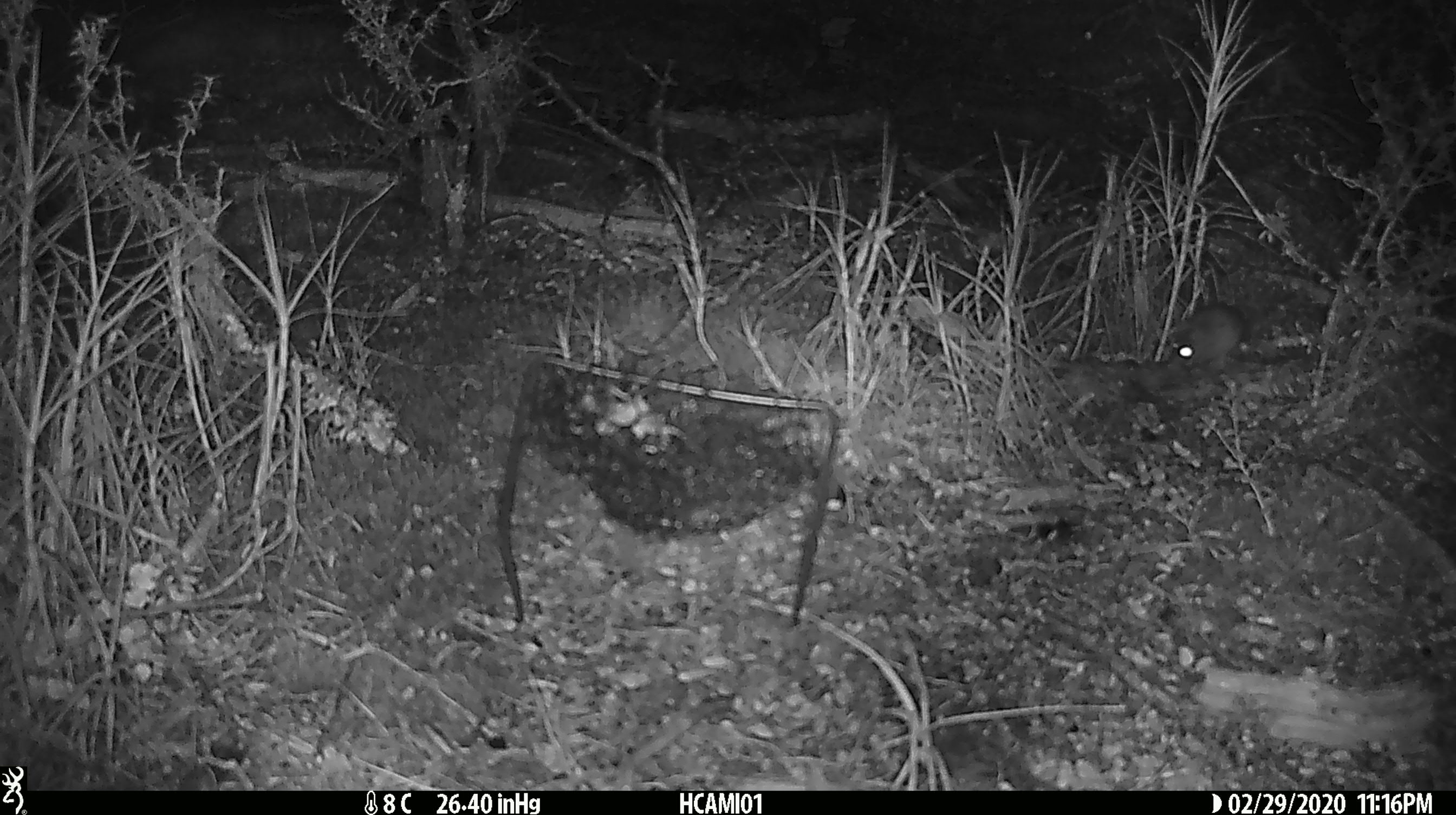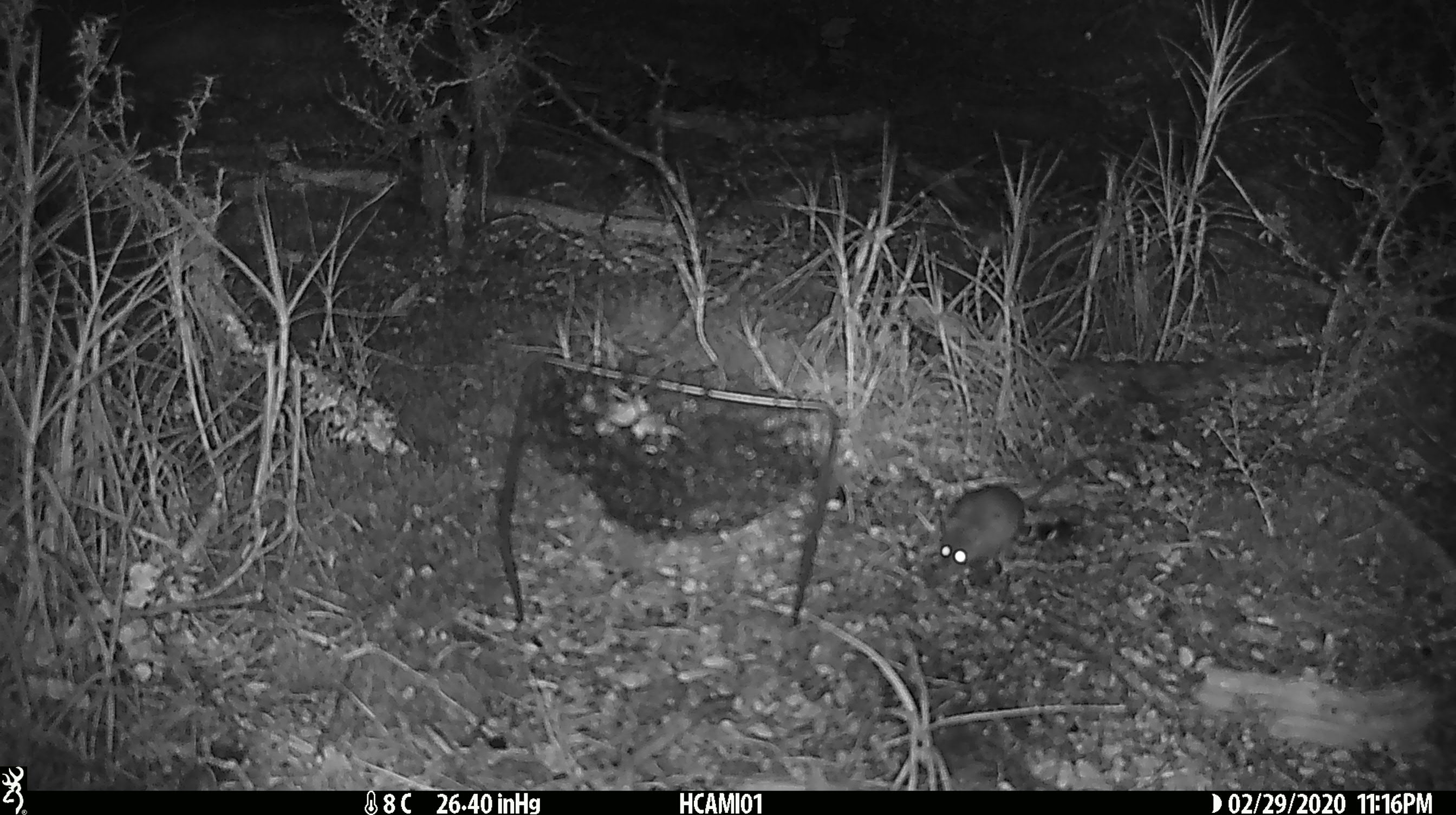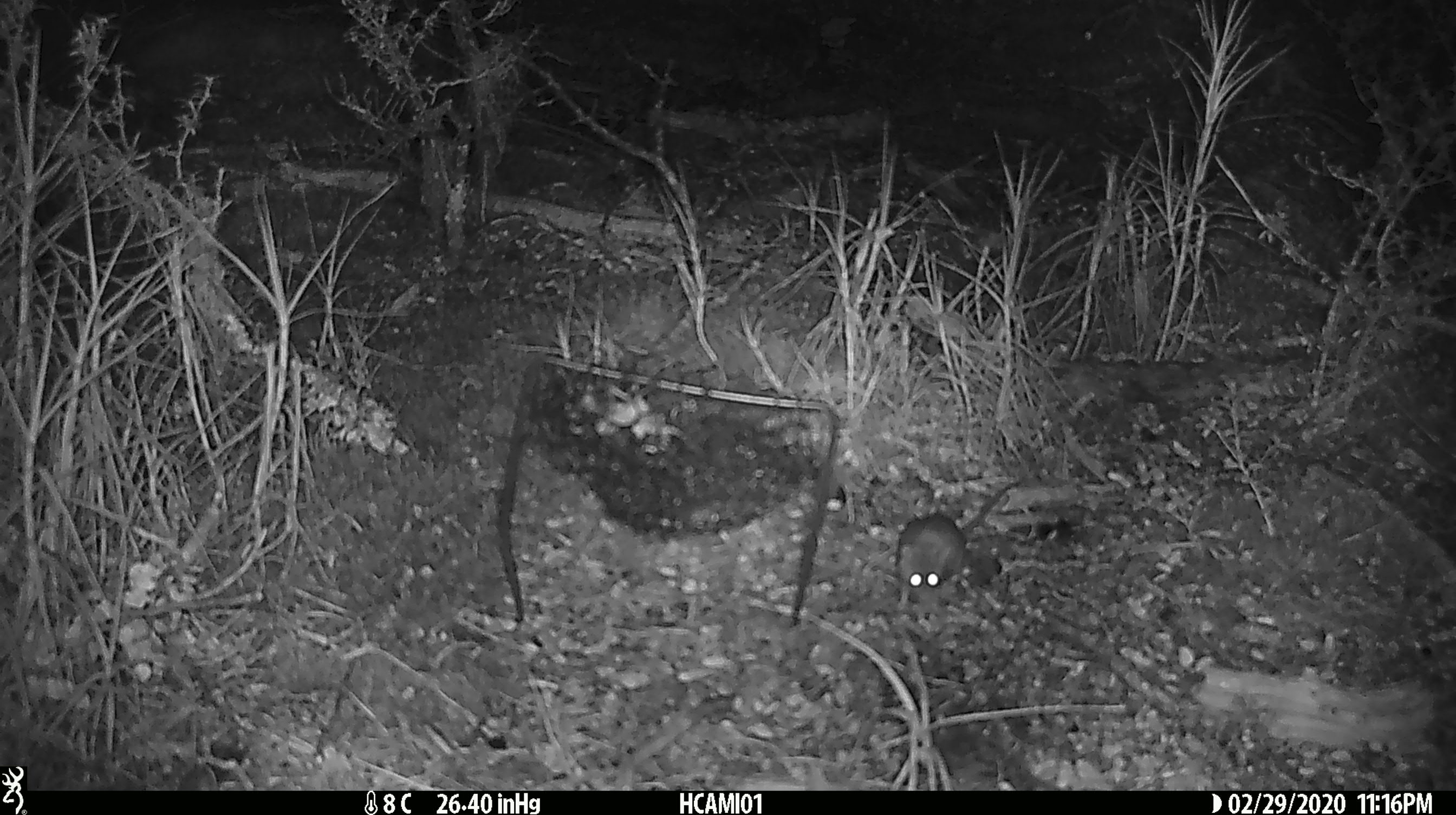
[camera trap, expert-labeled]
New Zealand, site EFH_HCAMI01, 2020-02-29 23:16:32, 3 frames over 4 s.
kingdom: Animalia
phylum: Chordata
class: Mammalia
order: Rodentia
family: Muridae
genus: Mus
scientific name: Mus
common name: mouse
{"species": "mouse (Mus)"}